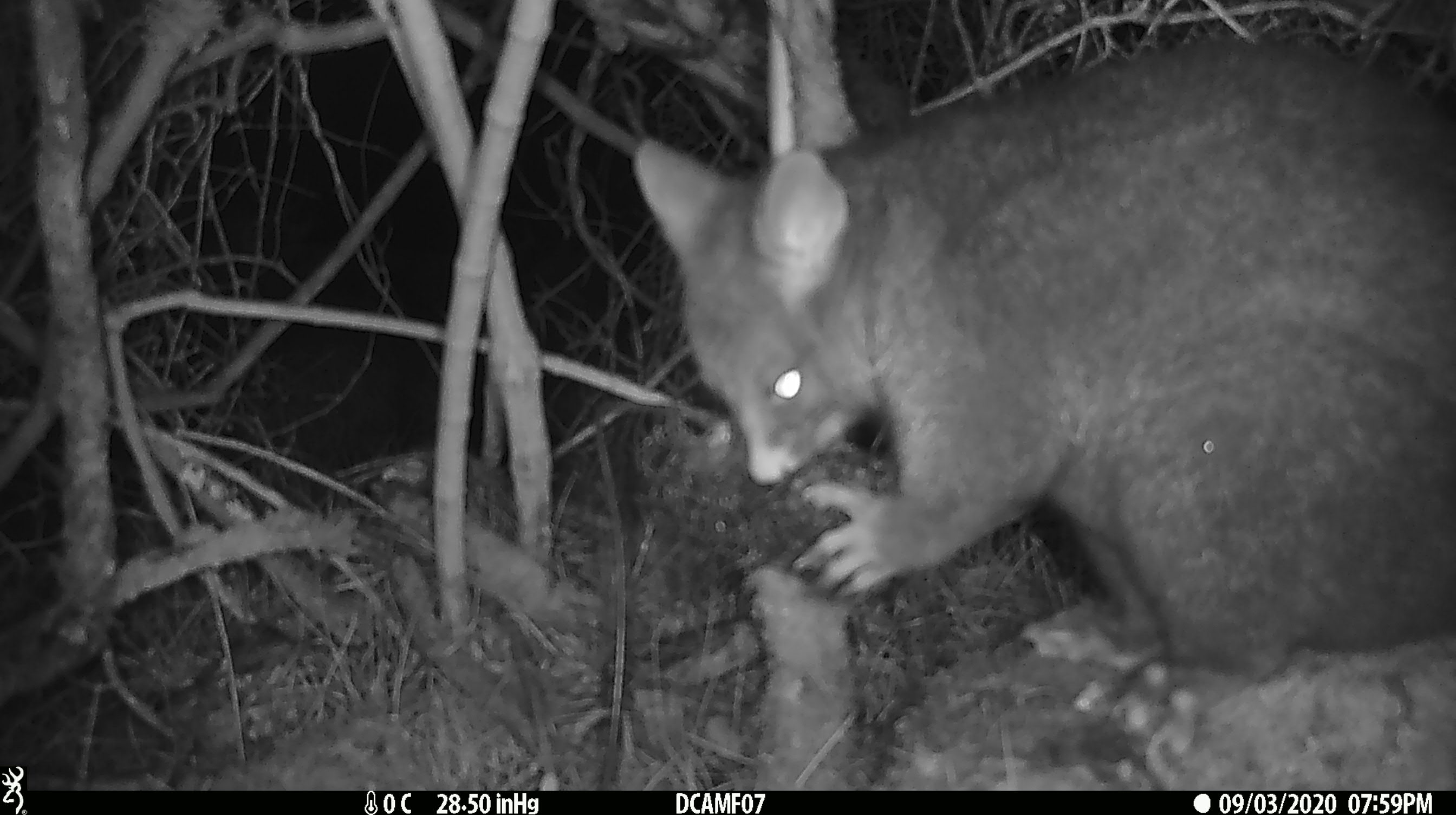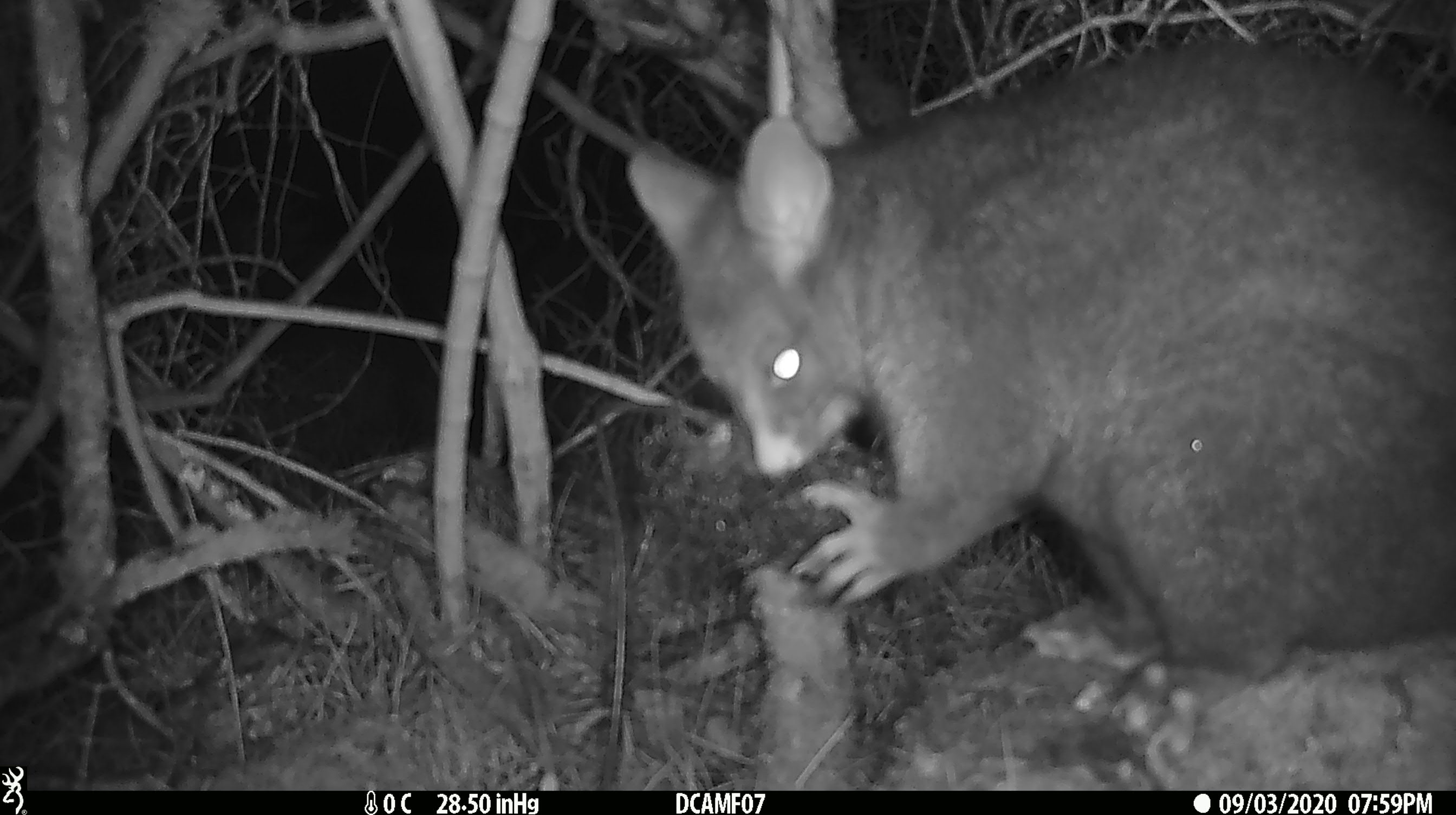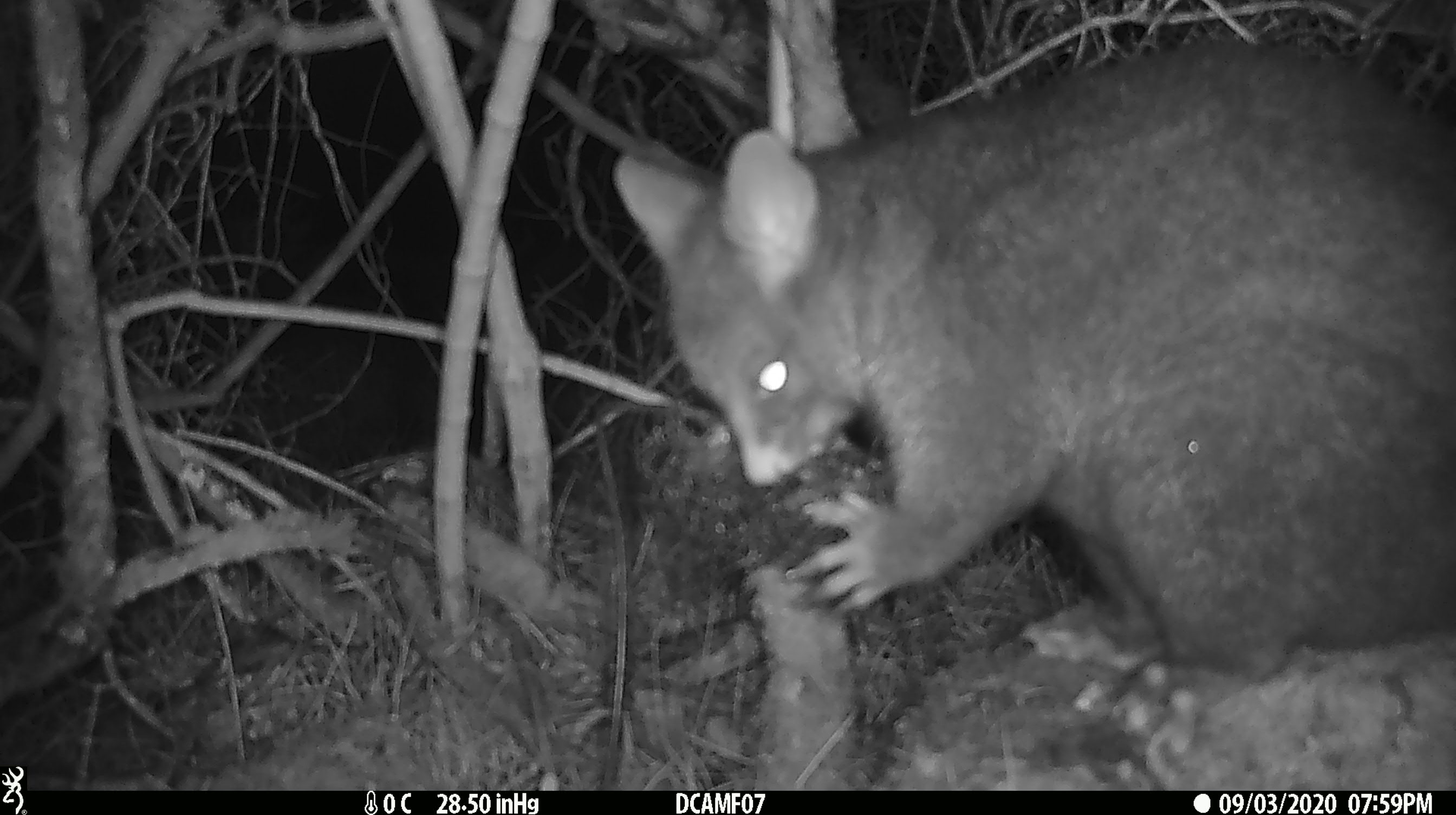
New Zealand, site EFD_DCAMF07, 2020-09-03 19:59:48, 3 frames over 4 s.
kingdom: Animalia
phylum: Chordata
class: Mammalia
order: Diprotodontia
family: Phalangeridae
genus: Trichosurus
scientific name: Trichosurus vulpecula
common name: common brushtail possum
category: possum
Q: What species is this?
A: Possum (common brushtail possum) (Trichosurus vulpecula).